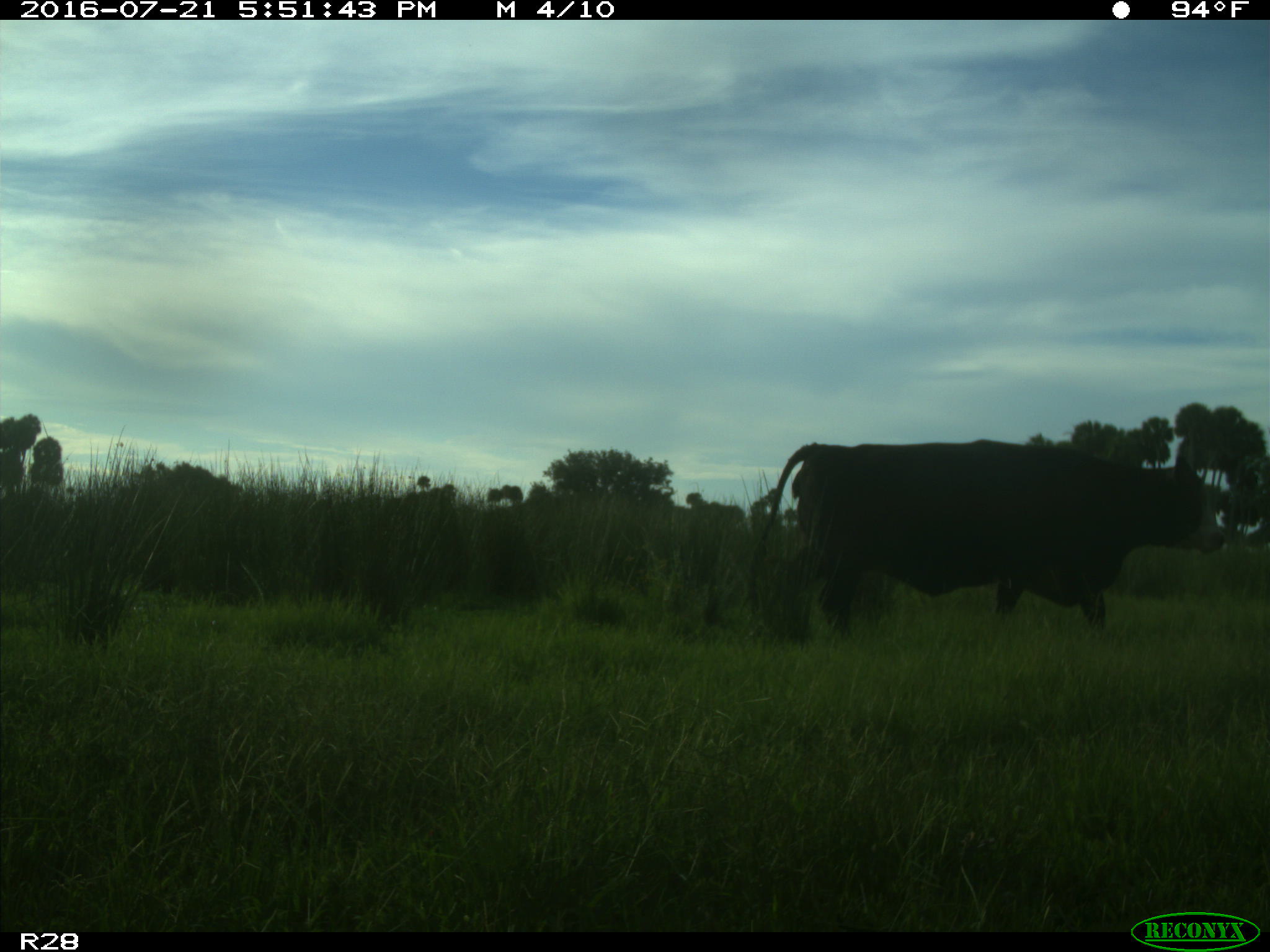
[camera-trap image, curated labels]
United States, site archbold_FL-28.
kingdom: Animalia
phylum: Chordata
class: Mammalia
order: Artiodactyla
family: Bovidae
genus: Bos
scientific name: Bos taurus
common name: domestic cow